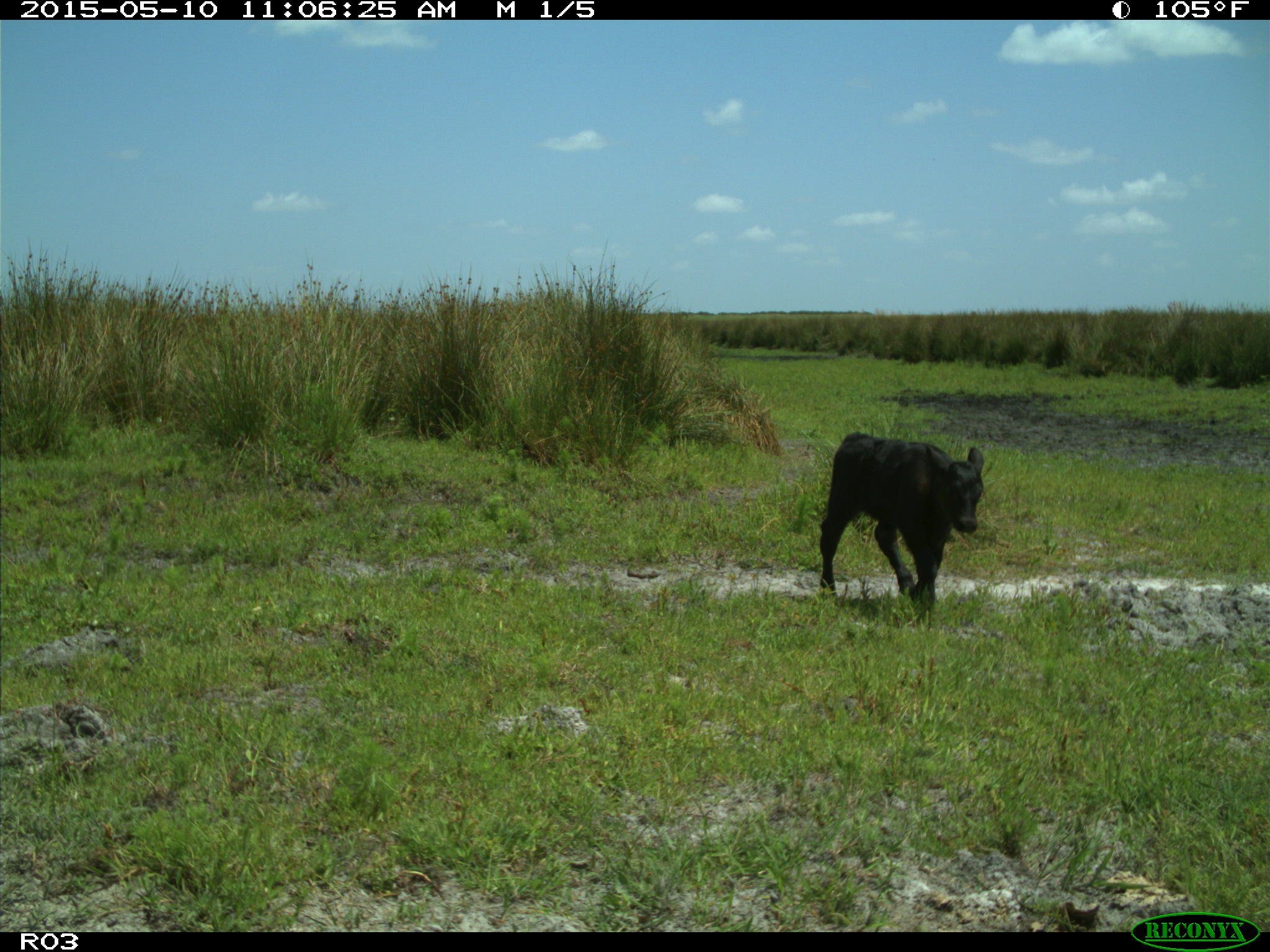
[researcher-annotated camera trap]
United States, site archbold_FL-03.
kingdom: Animalia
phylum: Chordata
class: Mammalia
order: Artiodactyla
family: Bovidae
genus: Bos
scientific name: Bos taurus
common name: domestic cow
Bos taurus (domestic cow).